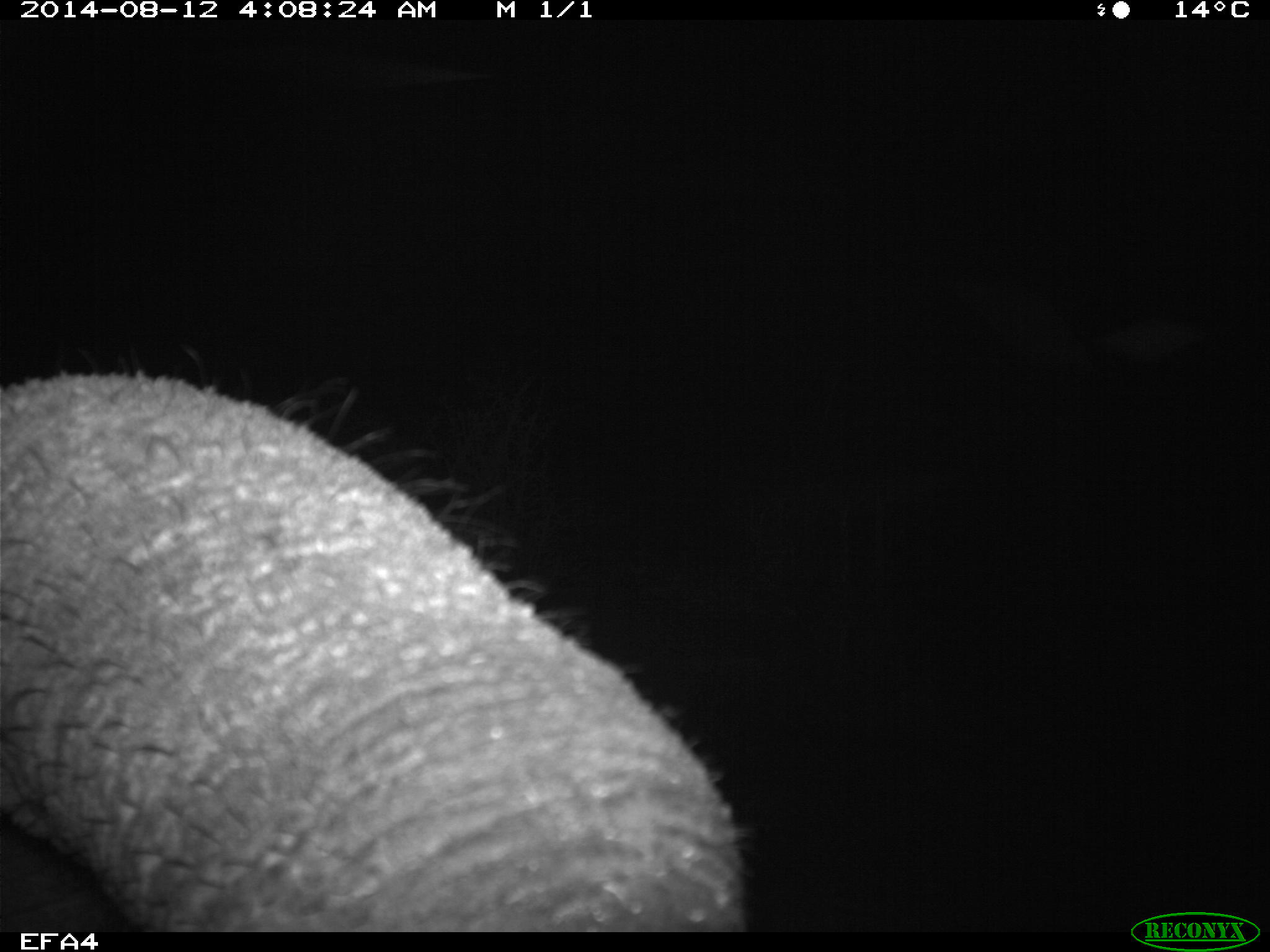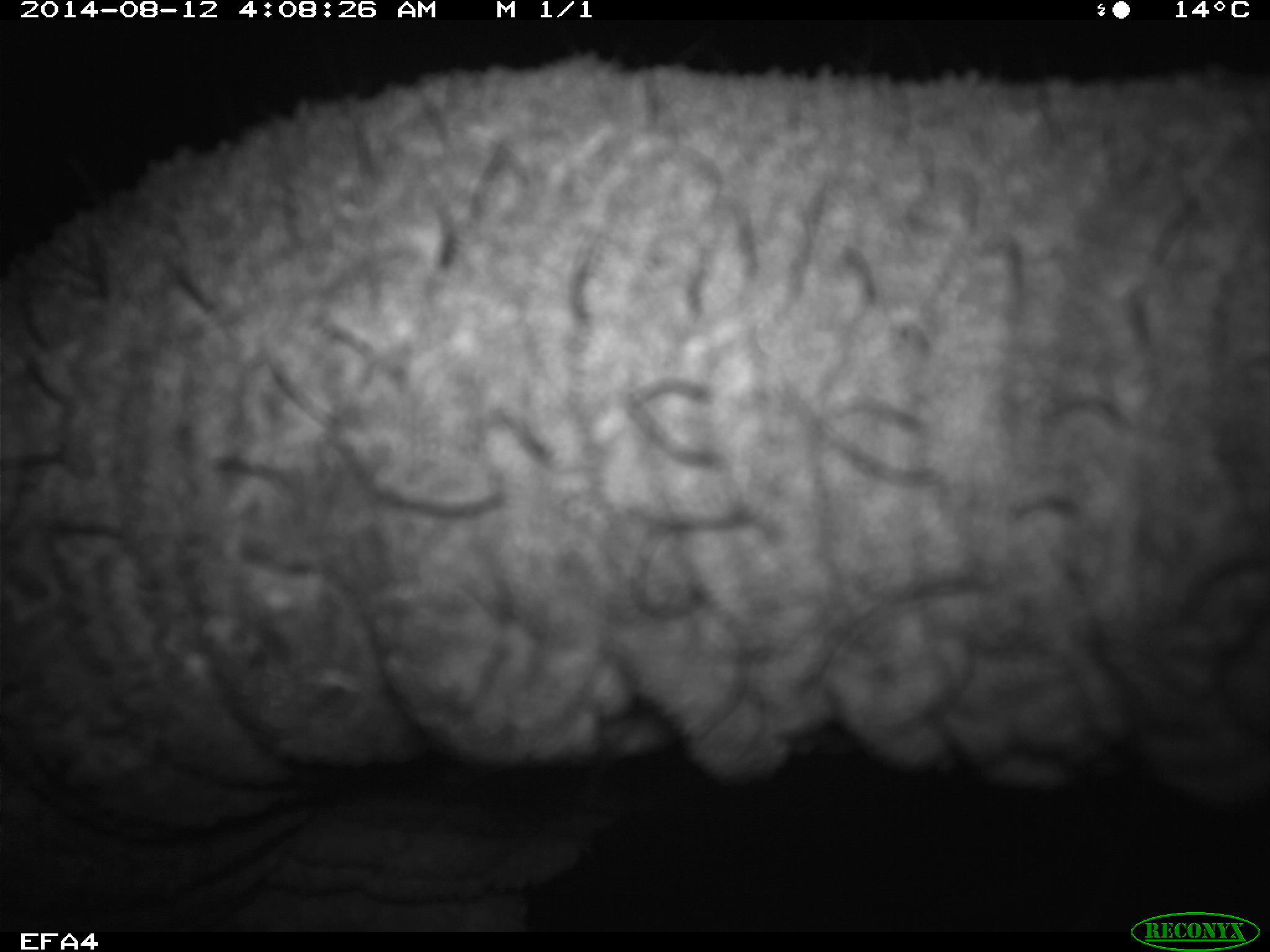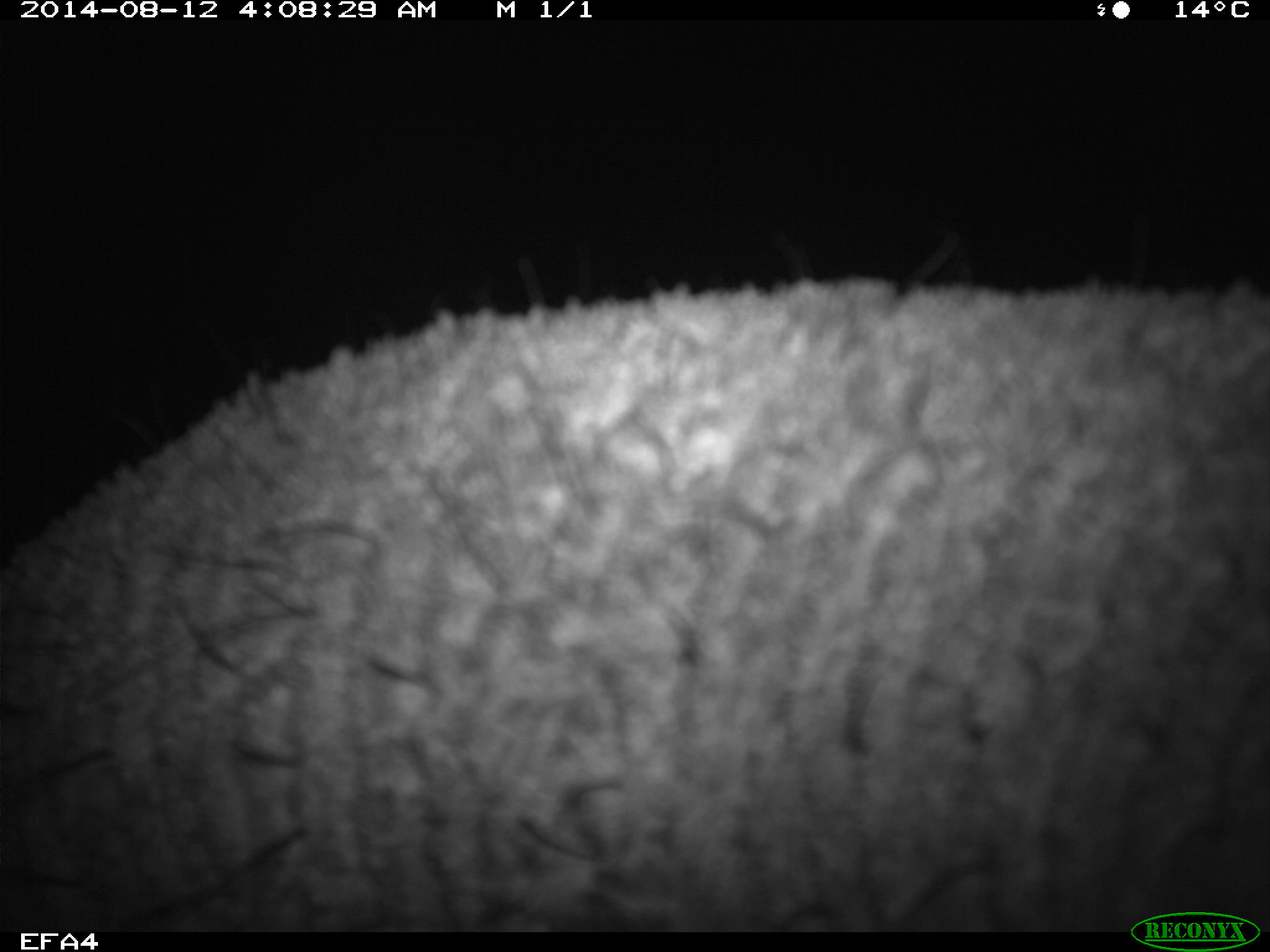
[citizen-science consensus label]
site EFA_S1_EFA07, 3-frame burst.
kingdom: Animalia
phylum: Chordata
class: Mammalia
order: Proboscidea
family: Elephantidae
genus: Loxodonta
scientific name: Loxodonta africana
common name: african bush elephant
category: elephant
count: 1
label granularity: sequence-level